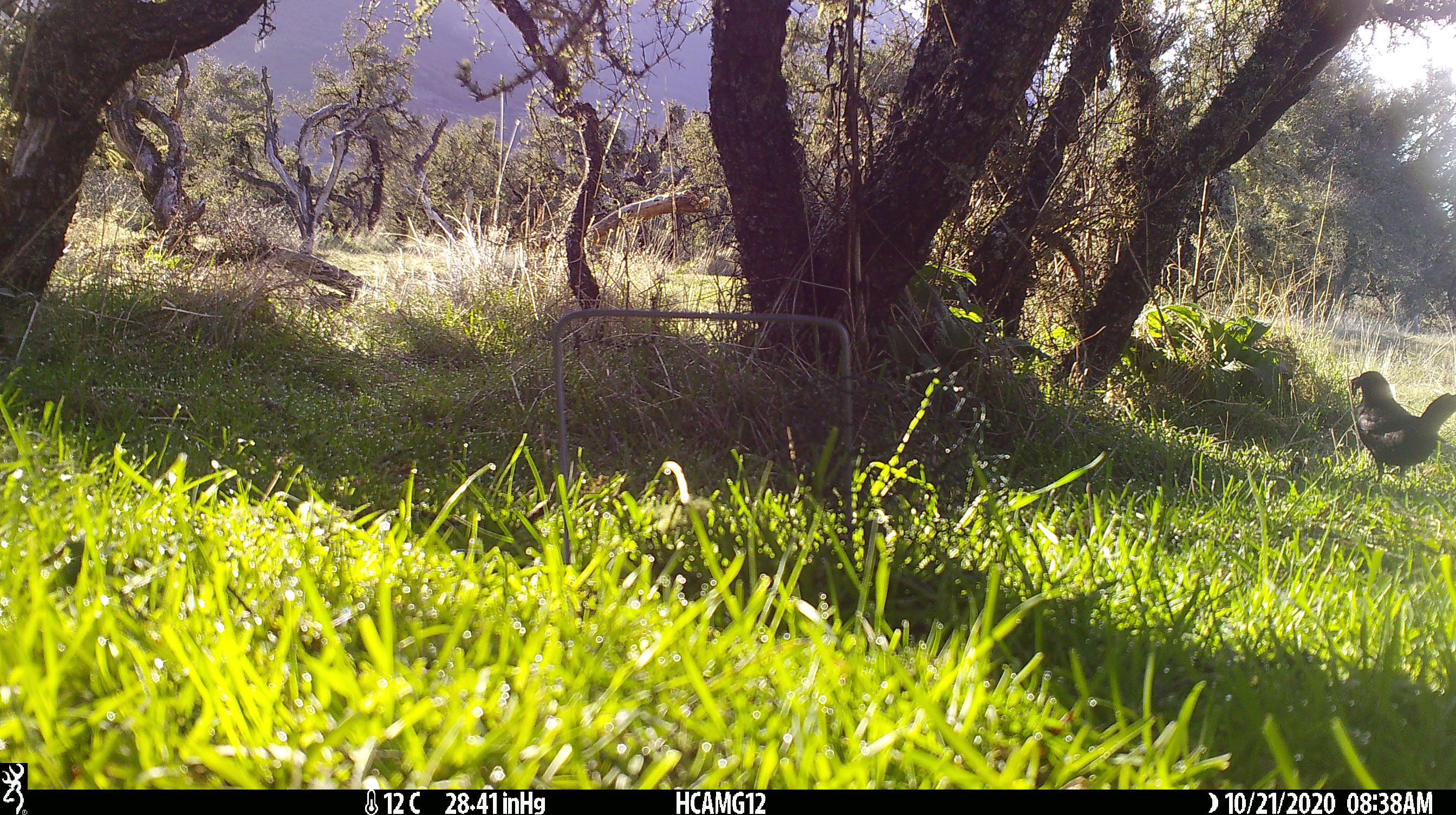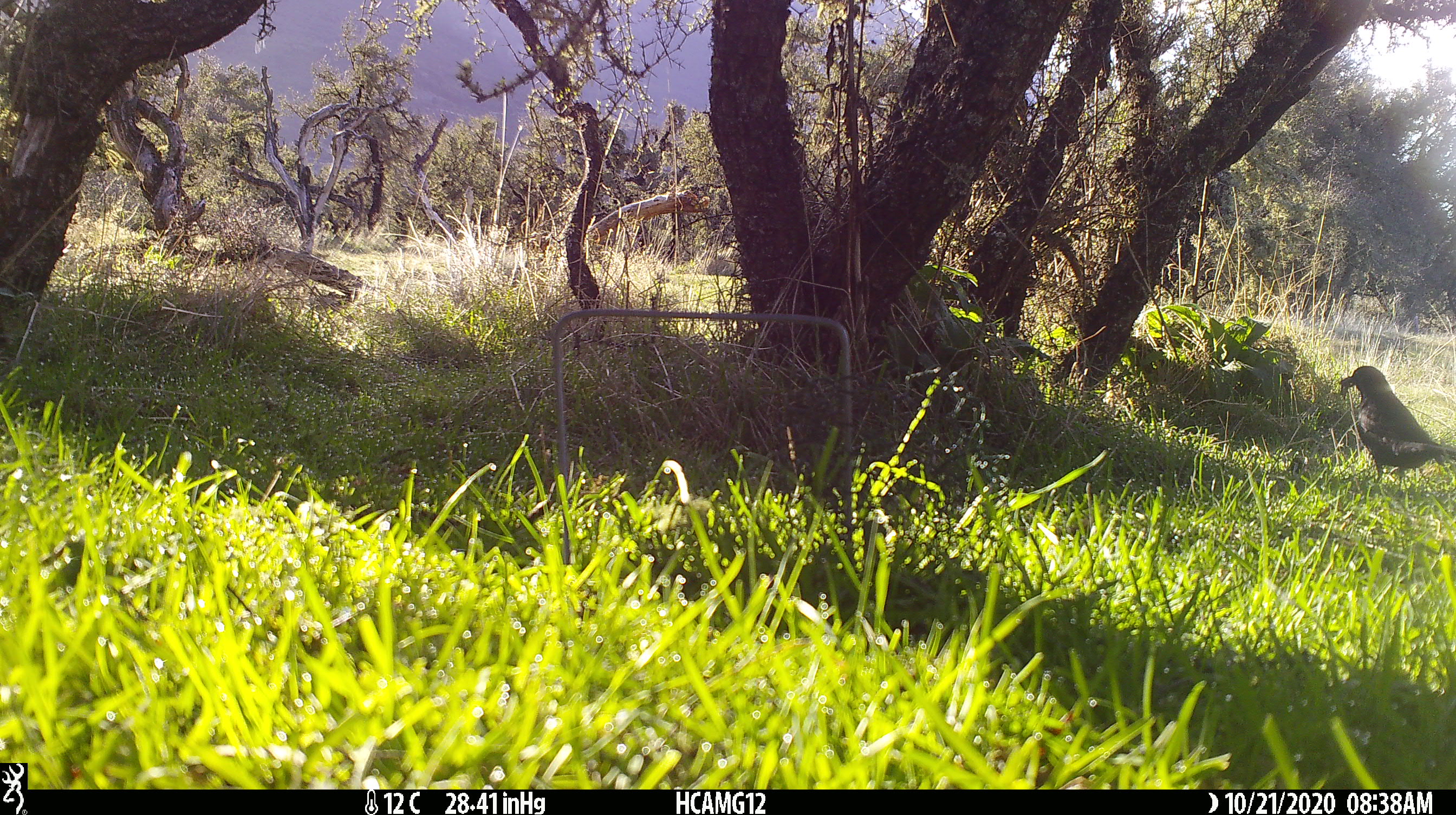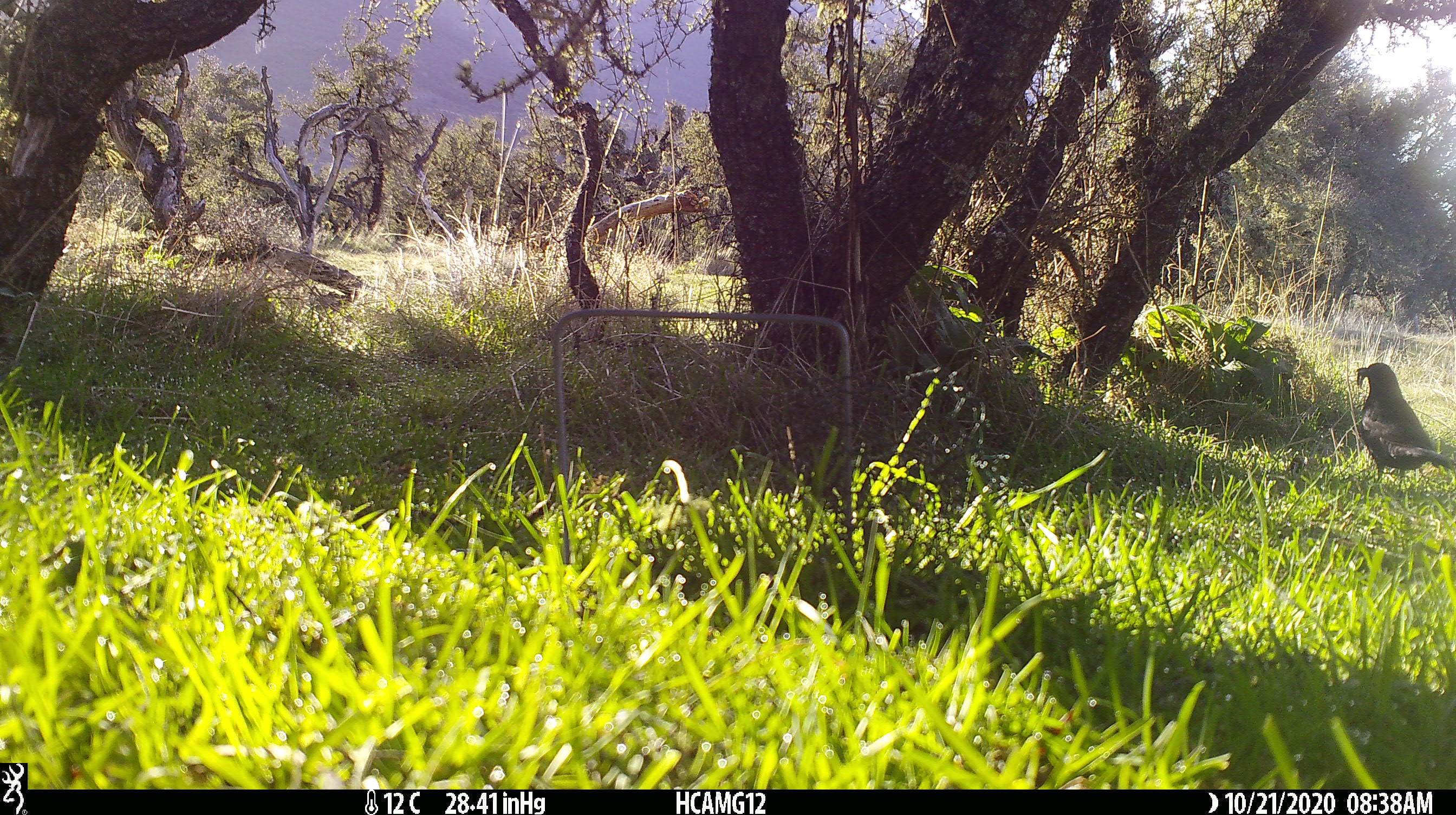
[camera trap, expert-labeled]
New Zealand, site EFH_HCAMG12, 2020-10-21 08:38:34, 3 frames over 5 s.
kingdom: Animalia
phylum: Chordata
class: Aves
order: Passeriformes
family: Turdidae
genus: Turdus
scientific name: Turdus merula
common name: eurasian blackbird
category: blackbird